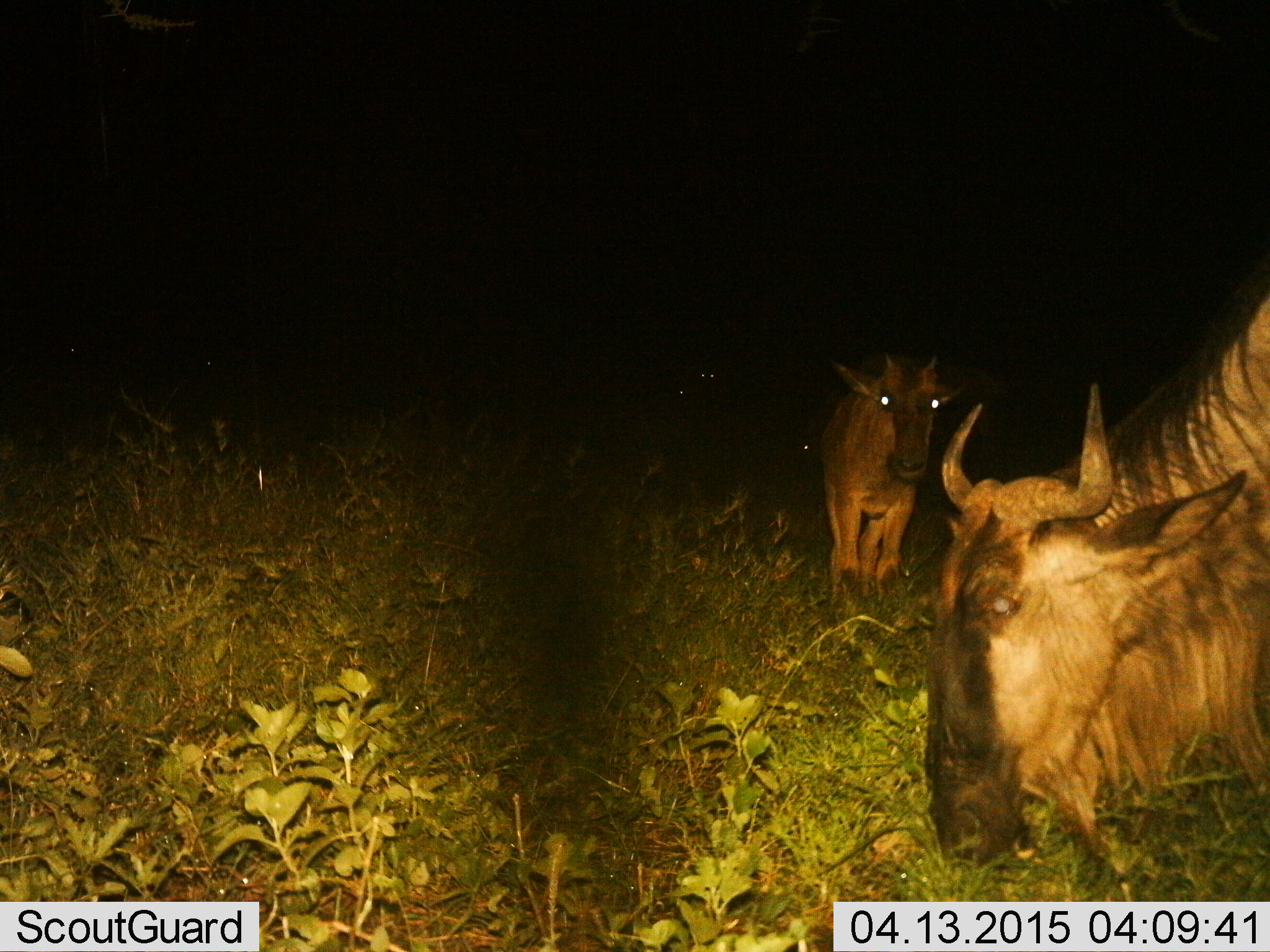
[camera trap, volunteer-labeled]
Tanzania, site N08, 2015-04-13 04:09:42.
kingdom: Animalia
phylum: Chordata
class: Mammalia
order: Artiodactyla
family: Bovidae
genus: Connochaetes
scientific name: Connochaetes taurinus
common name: blue wildebeest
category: wildebeest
Wildebeest (blue wildebeest) (Connochaetes taurinus), count 2. Behavior (volunteer vote fractions): standing 80%, resting 0%, moving 0%, interacting 0%. Young present (vote fraction): 20%. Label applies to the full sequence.